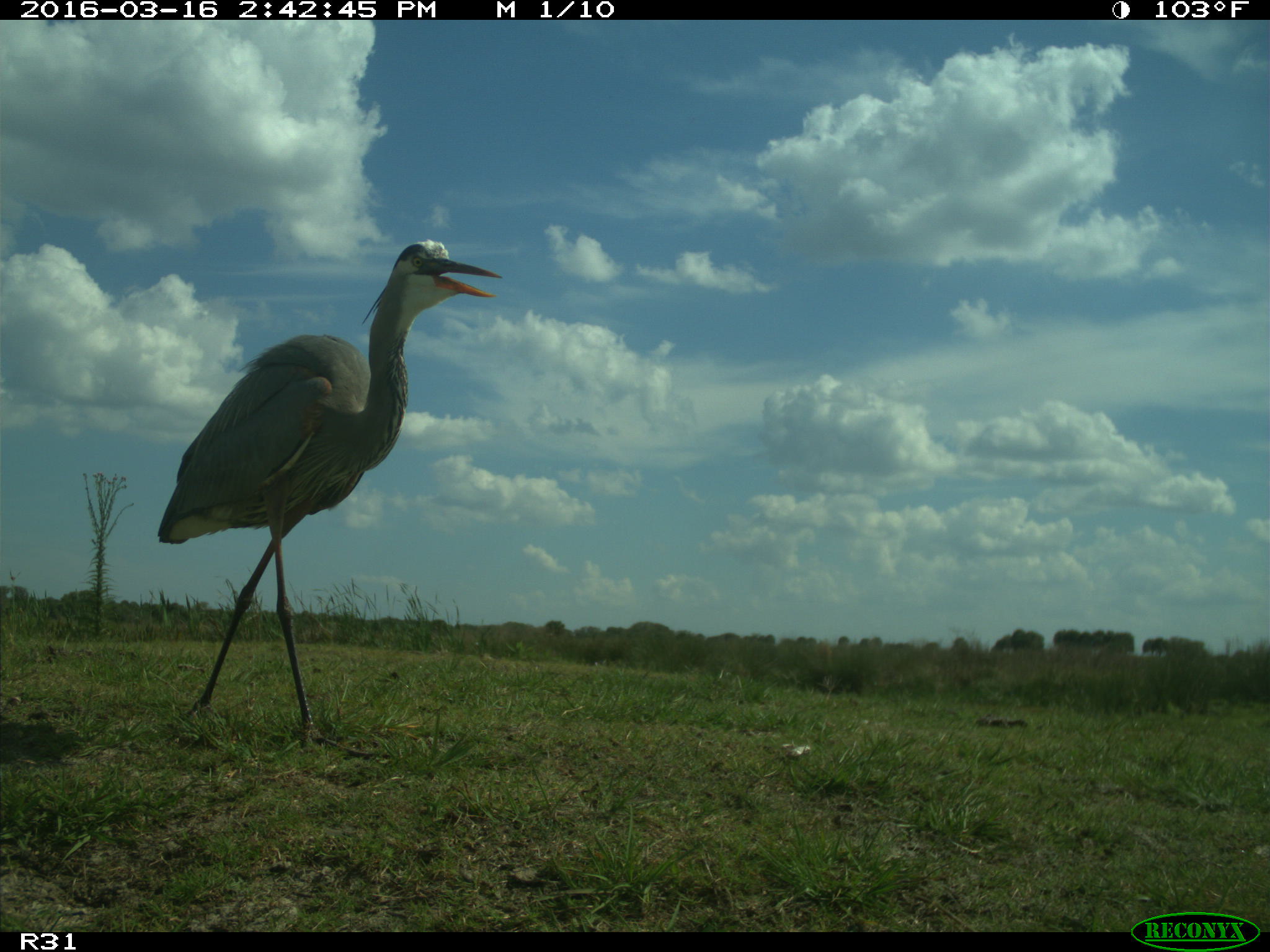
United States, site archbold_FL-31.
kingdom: Animalia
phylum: Chordata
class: Aves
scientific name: Aves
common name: birds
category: unidentified bird